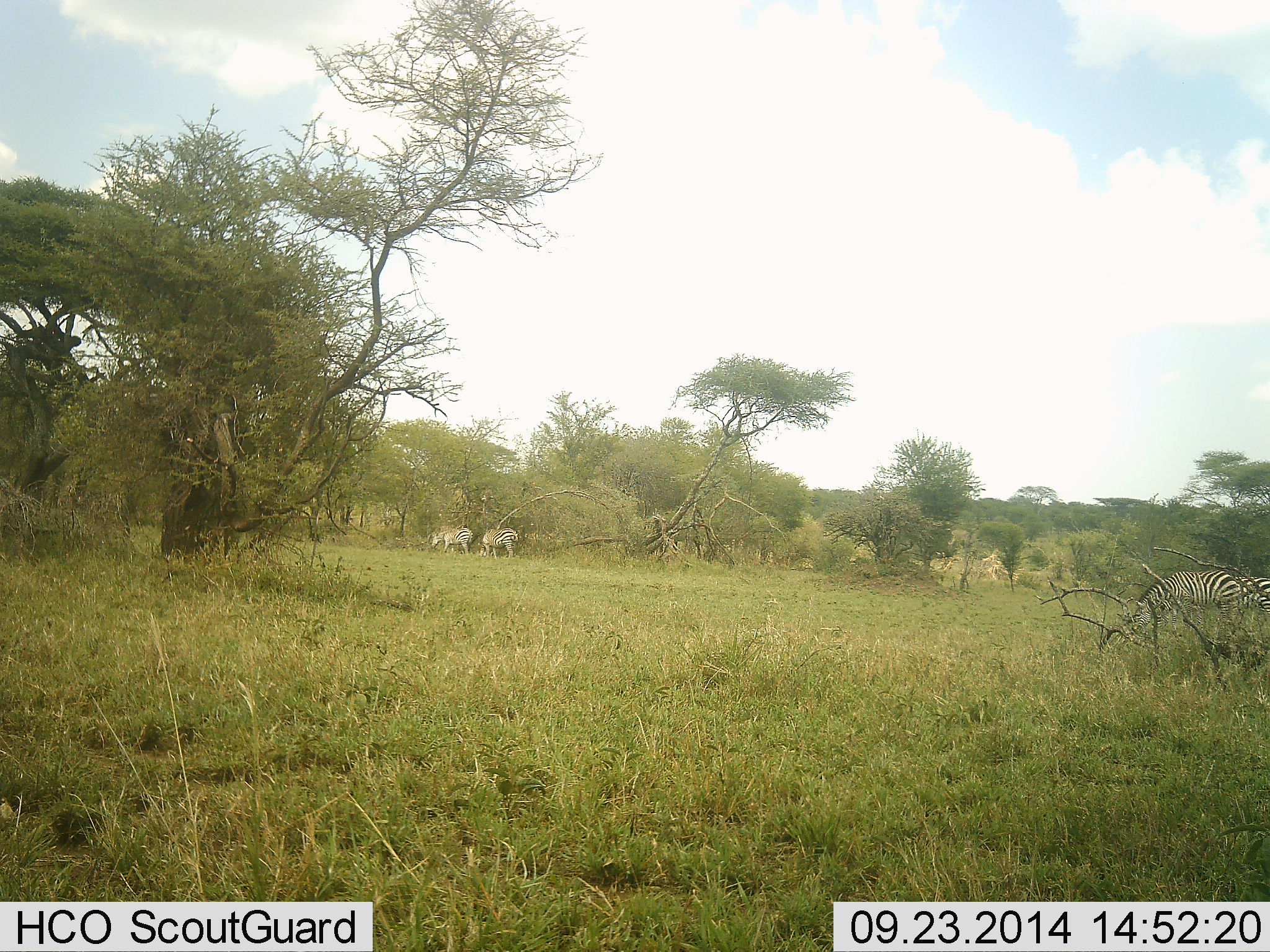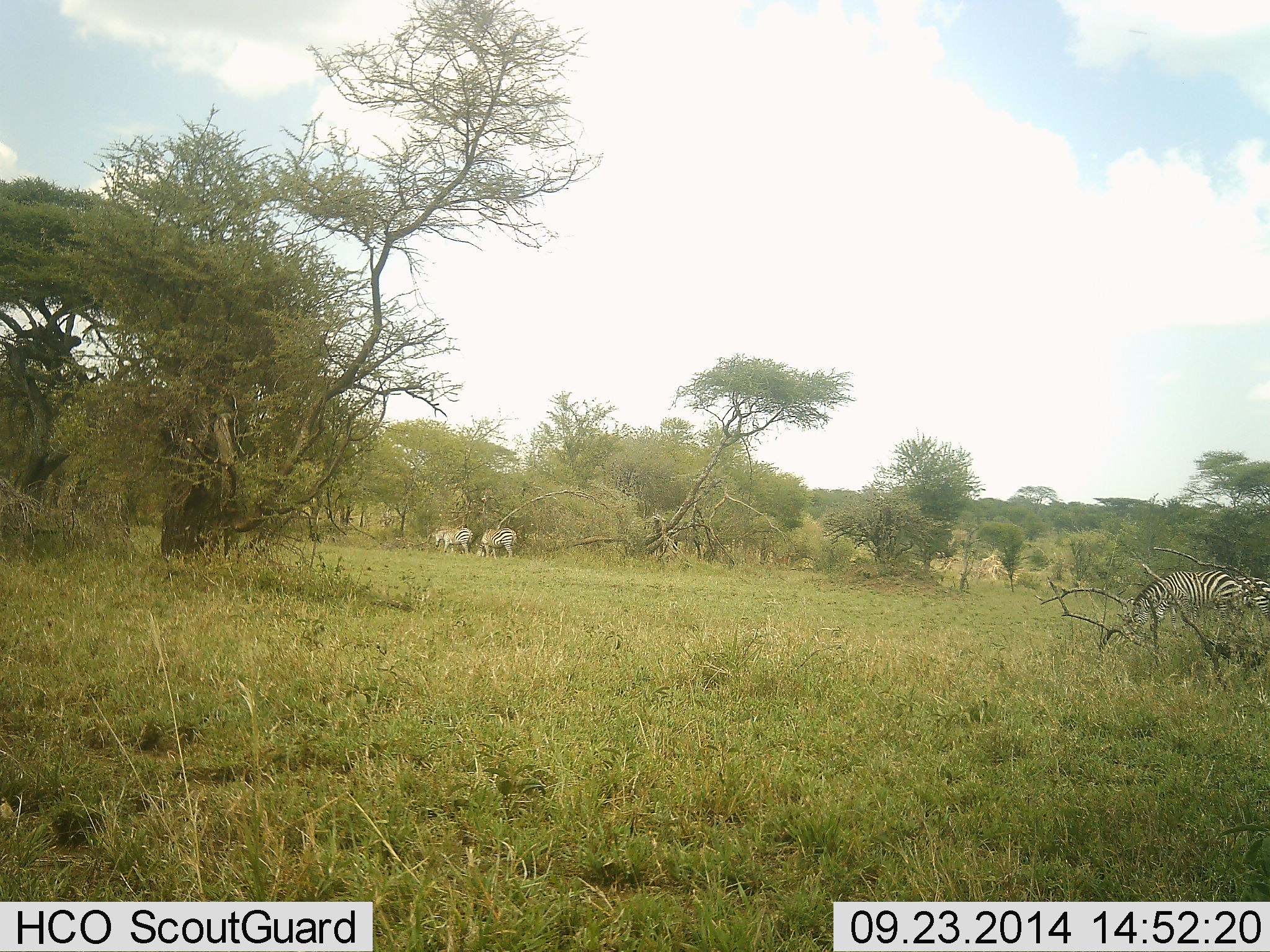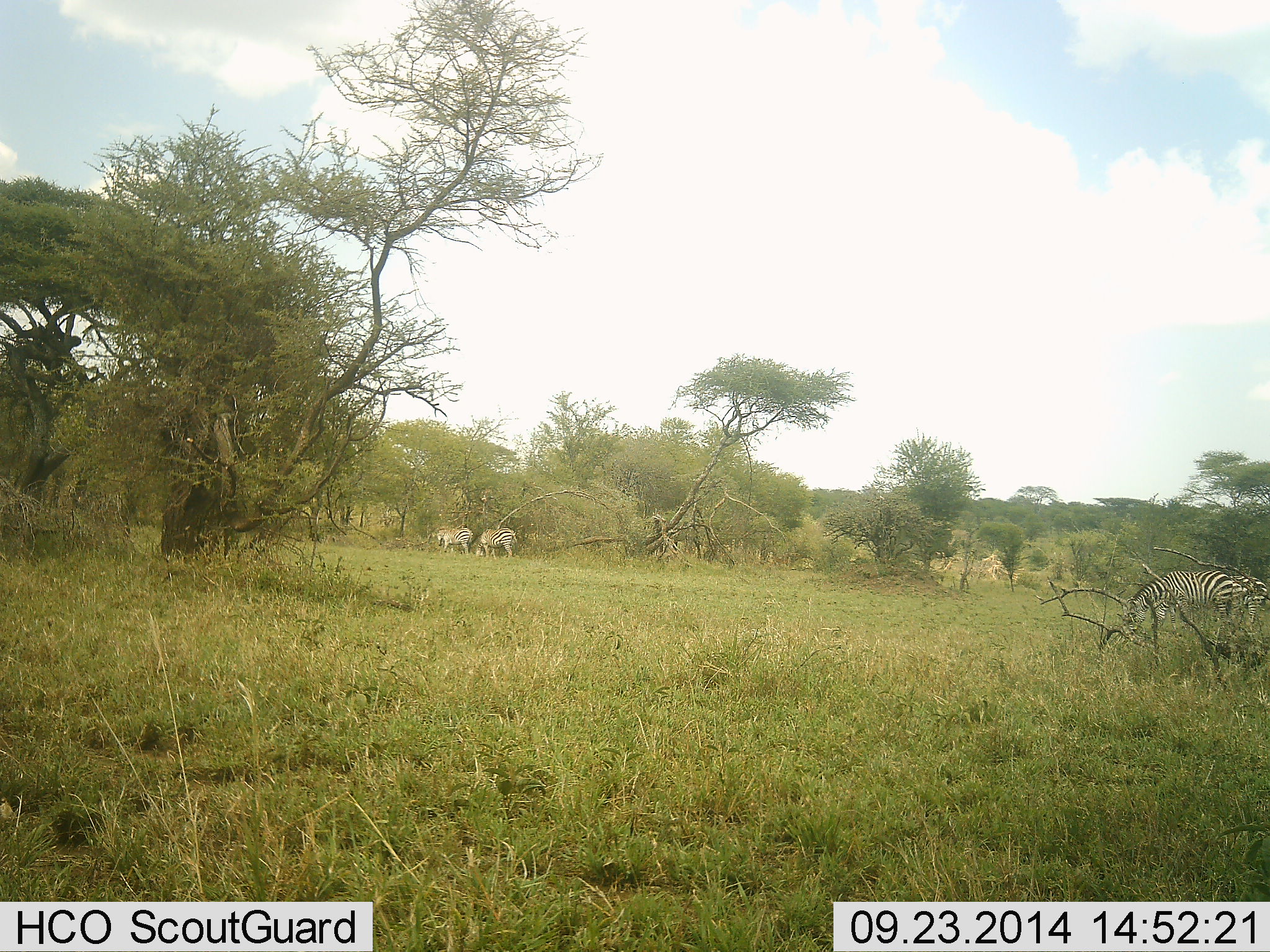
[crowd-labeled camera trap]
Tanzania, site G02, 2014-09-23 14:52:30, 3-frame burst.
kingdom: Animalia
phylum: Chordata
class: Mammalia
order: Perissodactyla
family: Equidae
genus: Equus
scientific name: Equus quagga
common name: plains zebra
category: zebra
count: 4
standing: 20%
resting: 0%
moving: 0%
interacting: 0%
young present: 0%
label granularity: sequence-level